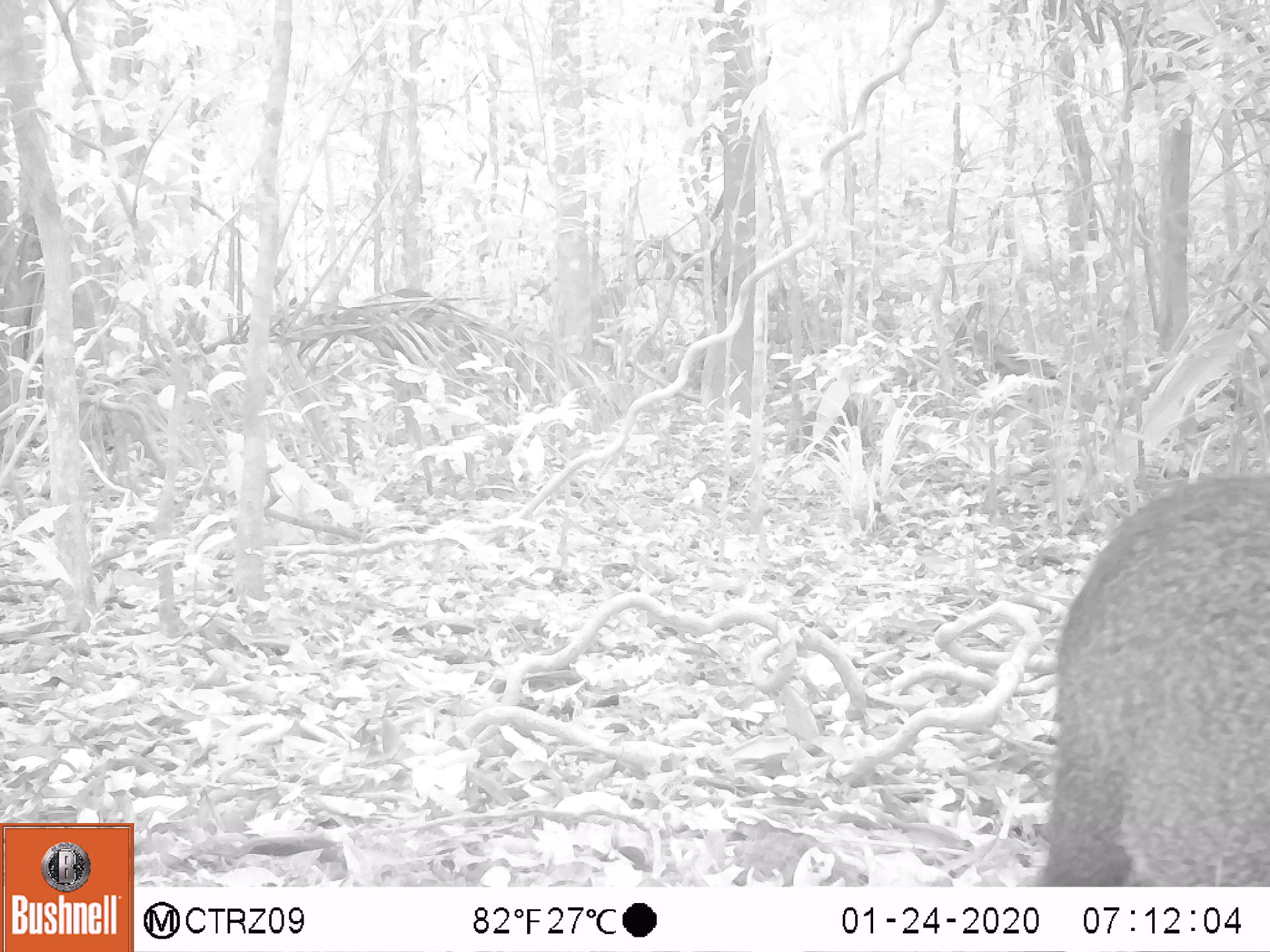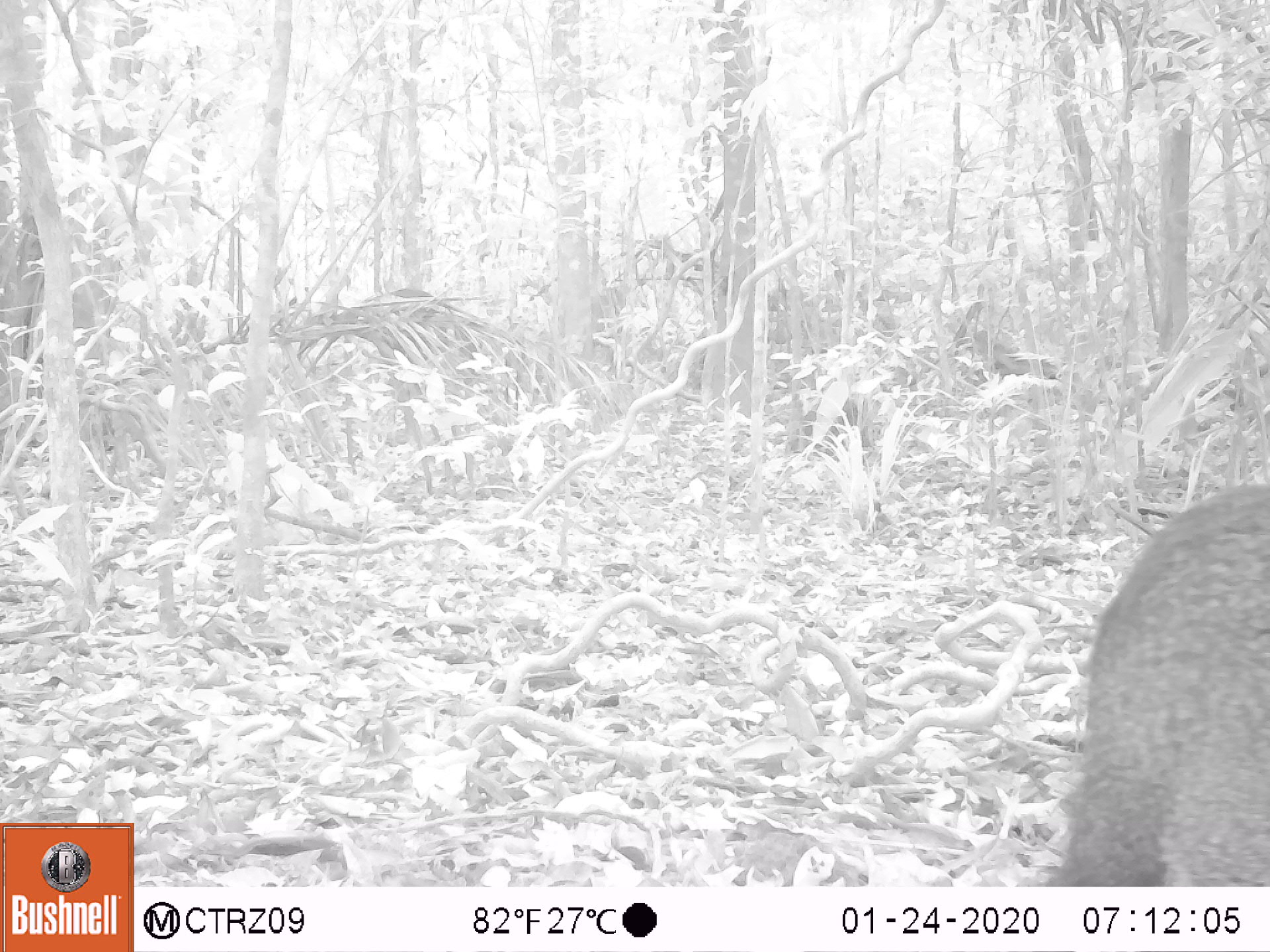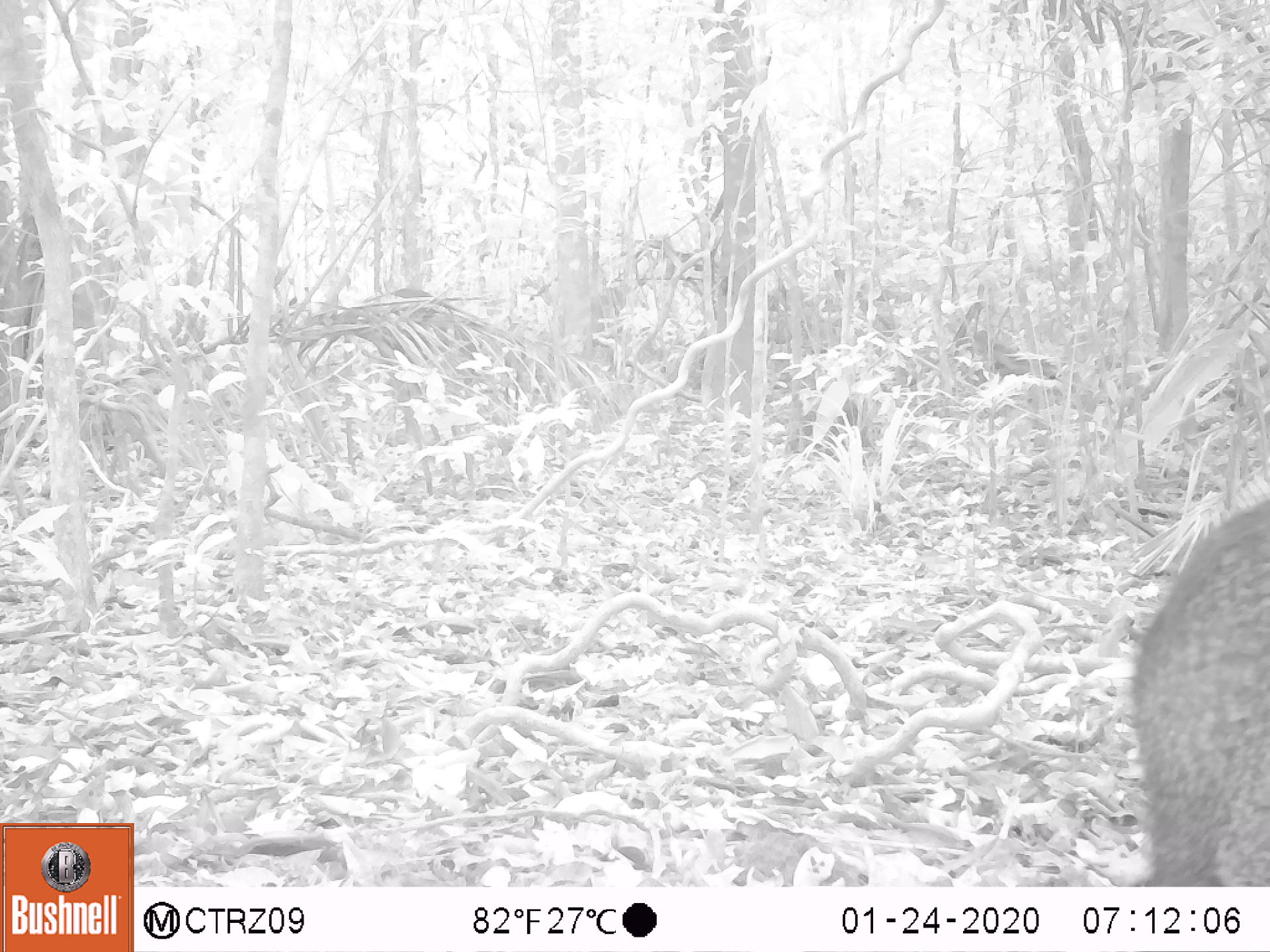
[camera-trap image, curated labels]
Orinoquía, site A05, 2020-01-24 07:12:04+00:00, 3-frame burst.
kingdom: Animalia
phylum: Chordata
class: Mammalia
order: Artiodactyla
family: Tayassuidae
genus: Pecari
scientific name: Pecari tajacu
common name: collared peccary